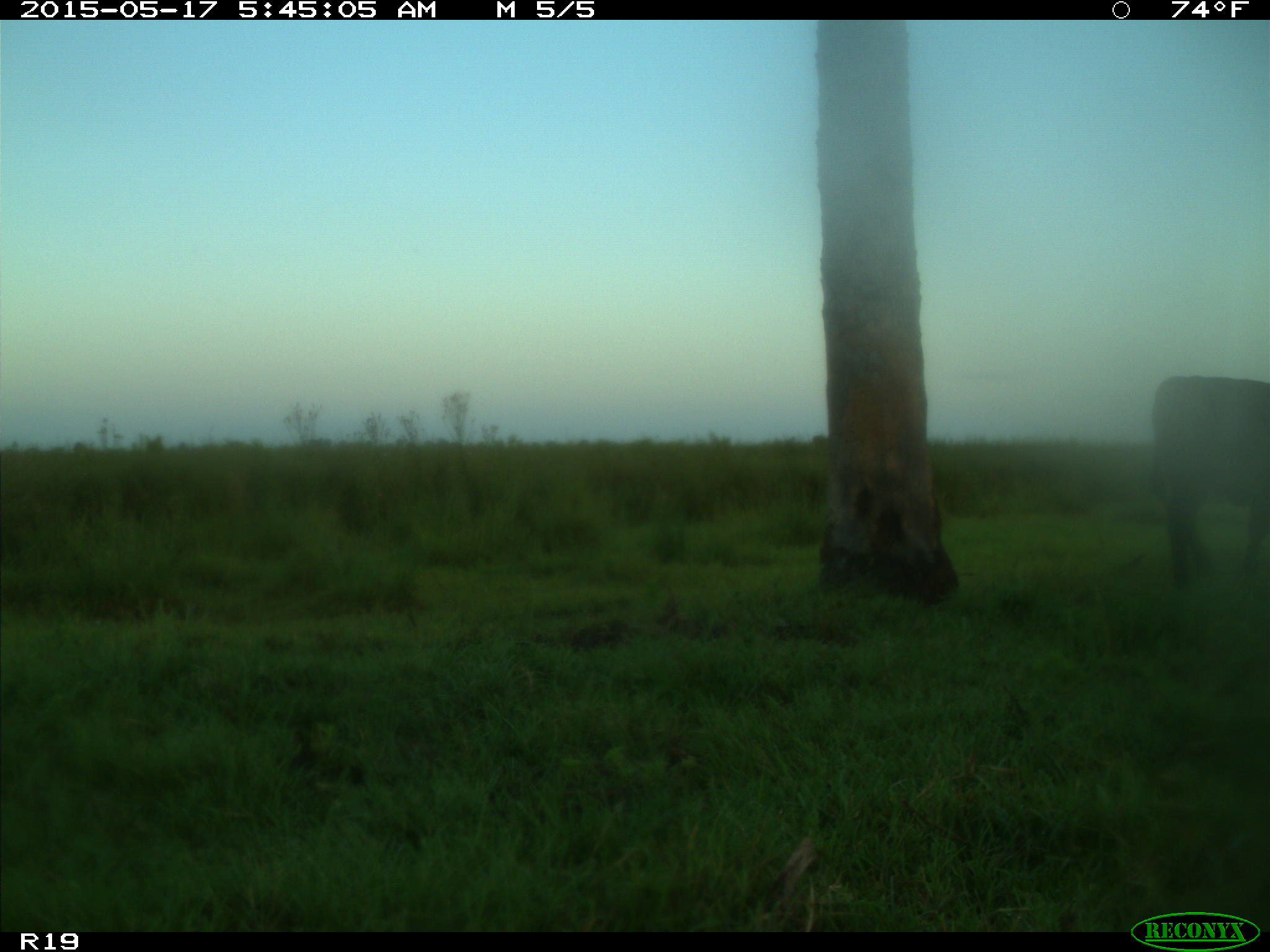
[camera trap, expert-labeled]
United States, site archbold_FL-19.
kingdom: Animalia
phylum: Chordata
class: Mammalia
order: Artiodactyla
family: Bovidae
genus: Bos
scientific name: Bos taurus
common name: domestic cow